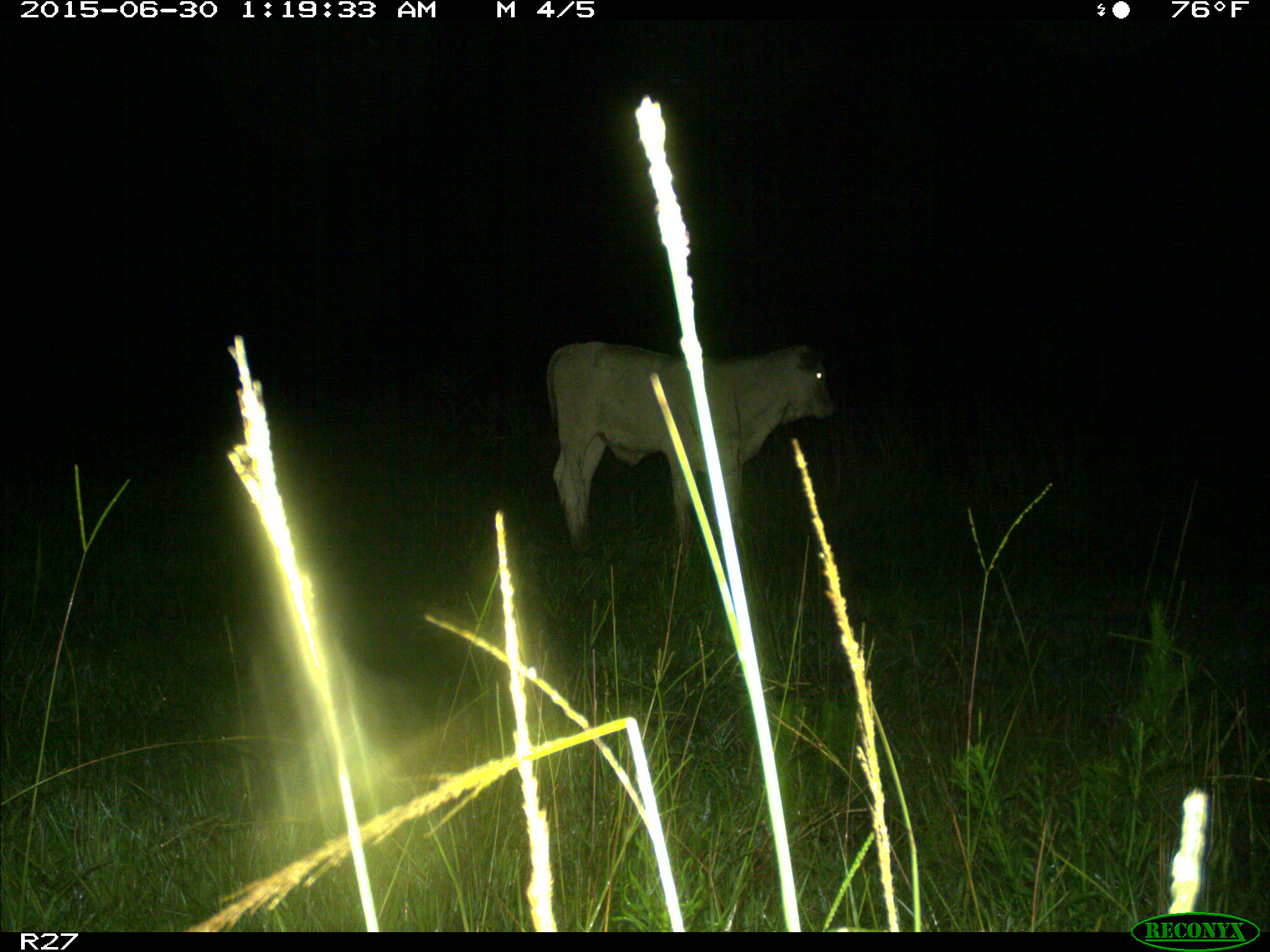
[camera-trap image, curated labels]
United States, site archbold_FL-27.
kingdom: Animalia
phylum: Chordata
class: Mammalia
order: Artiodactyla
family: Bovidae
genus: Bos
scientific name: Bos taurus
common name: domestic cow